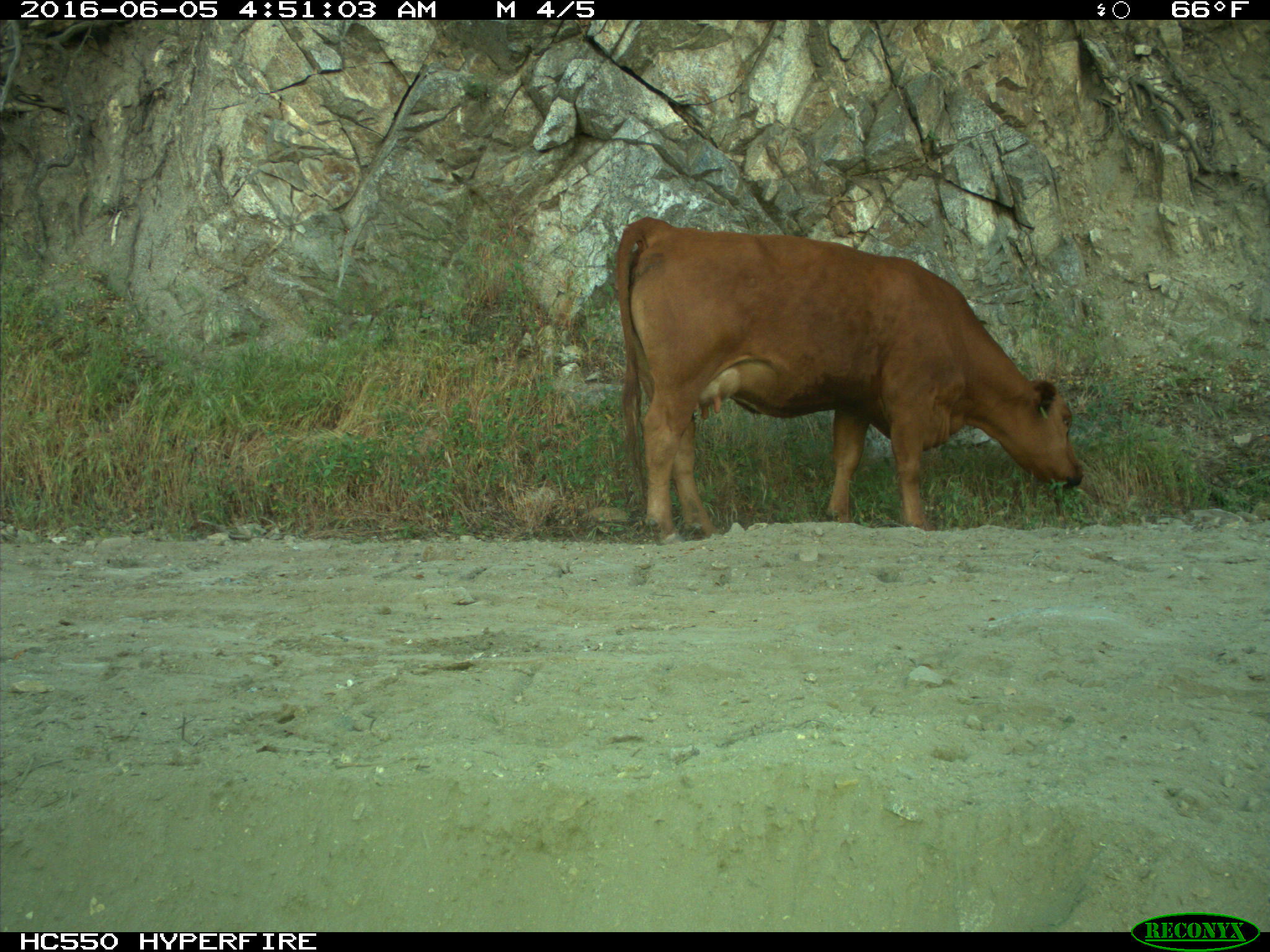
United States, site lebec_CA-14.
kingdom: Animalia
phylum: Chordata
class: Mammalia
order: Artiodactyla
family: Bovidae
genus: Bos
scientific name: Bos taurus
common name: domestic cow